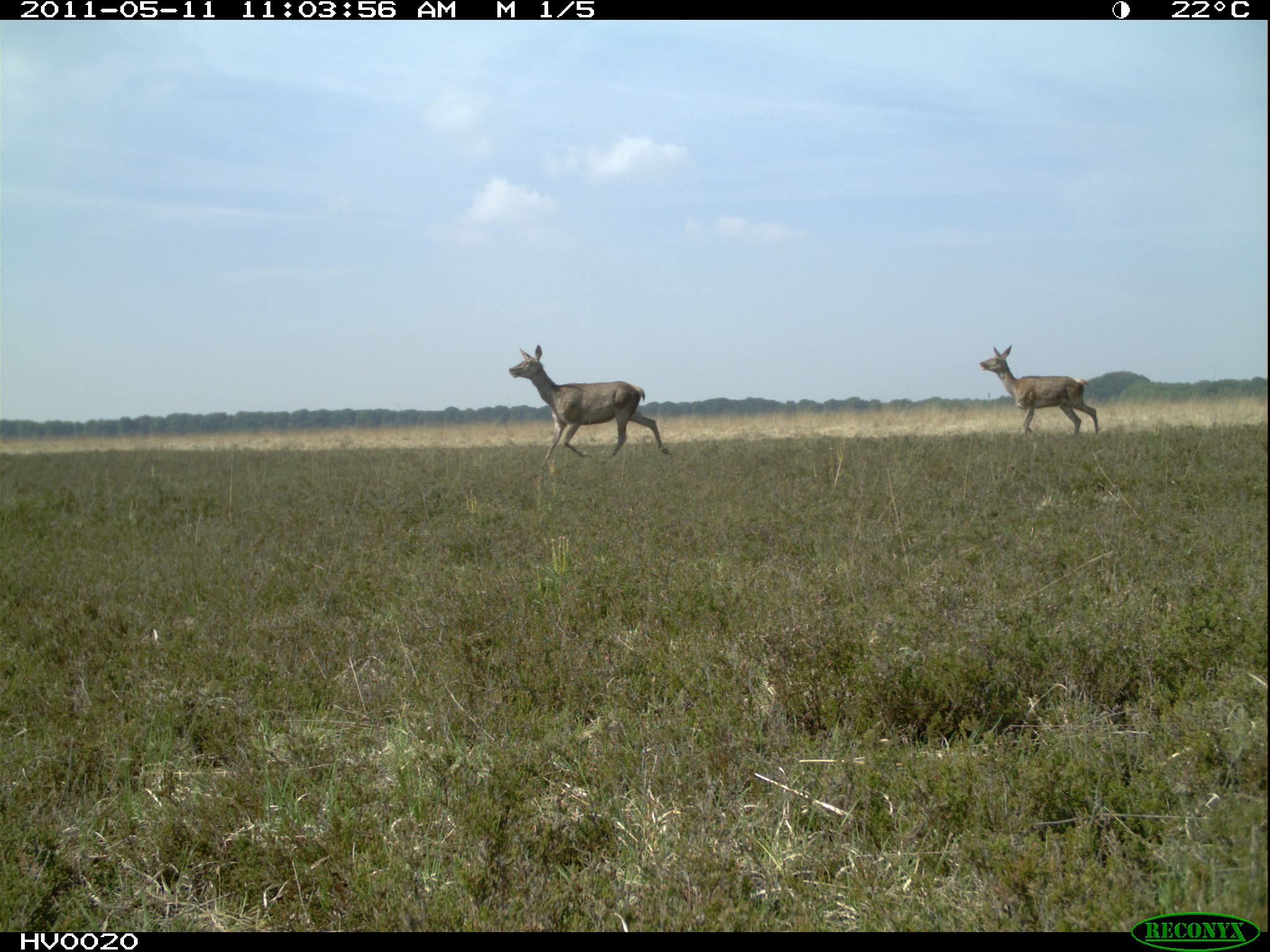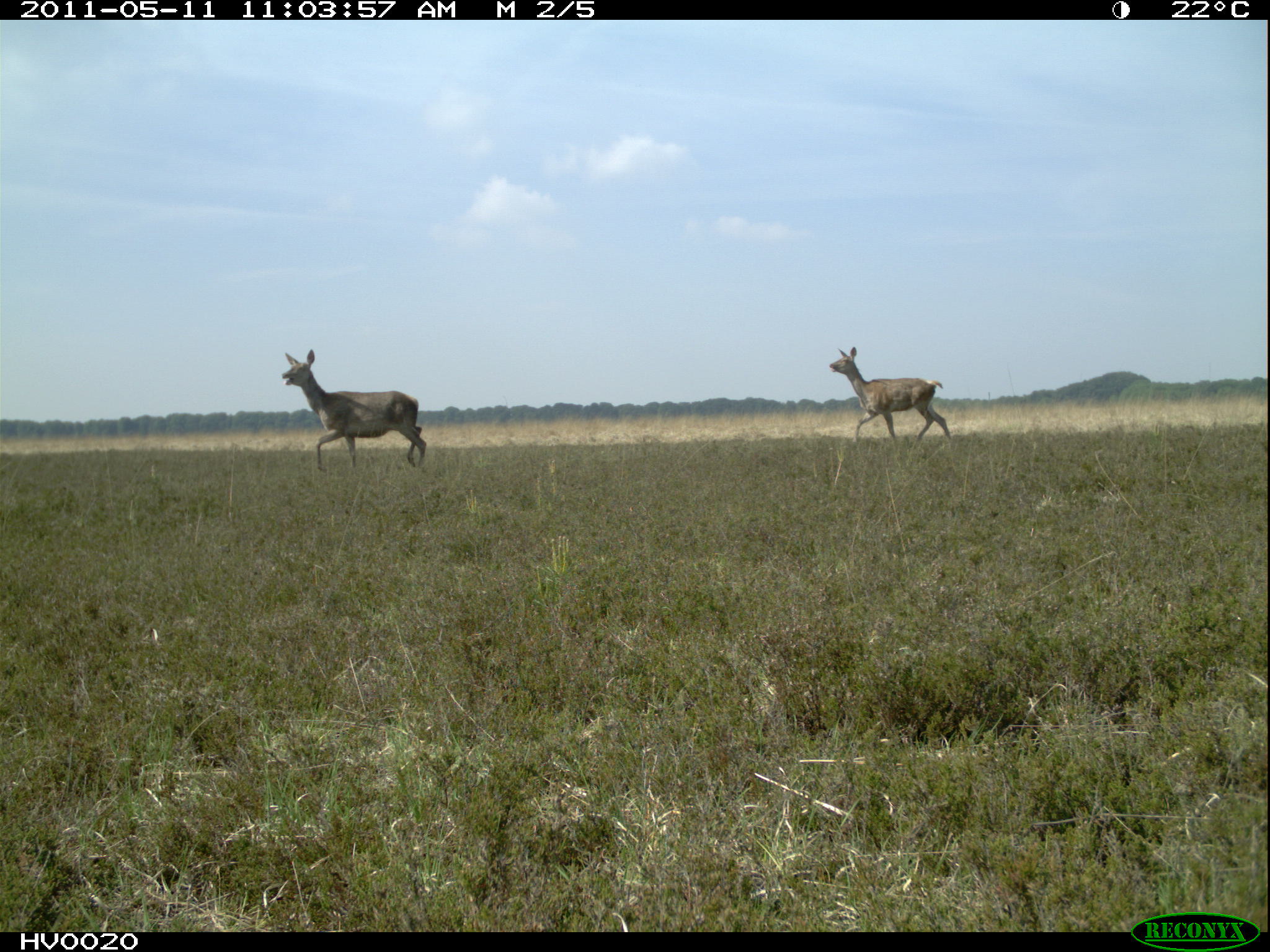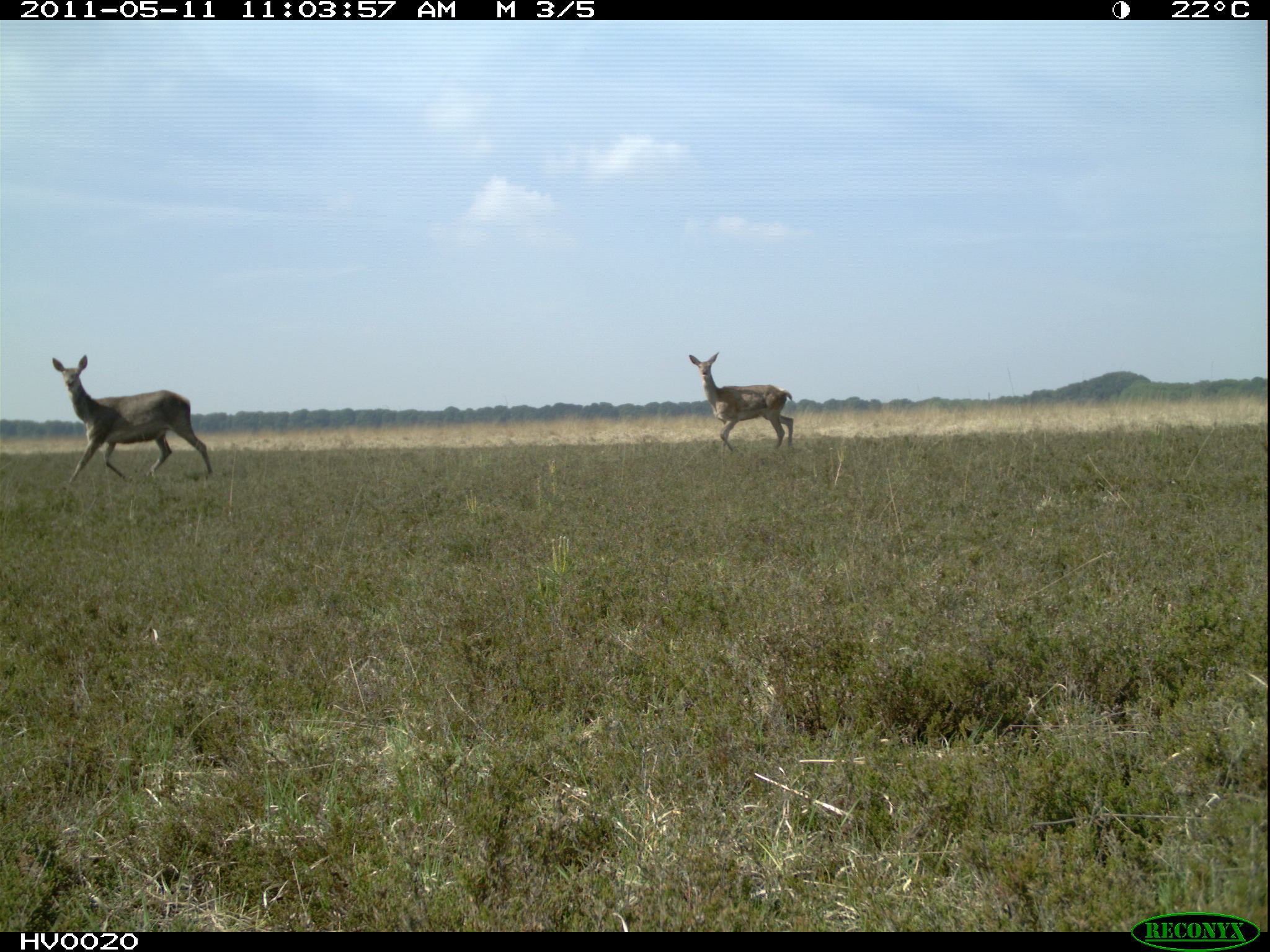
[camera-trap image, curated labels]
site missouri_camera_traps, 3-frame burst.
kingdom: Animalia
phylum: Chordata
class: Mammalia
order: Artiodactyla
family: Cervidae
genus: Cervus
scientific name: Cervus elaphus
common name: red deer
Red deer (Cervus elaphus). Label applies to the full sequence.